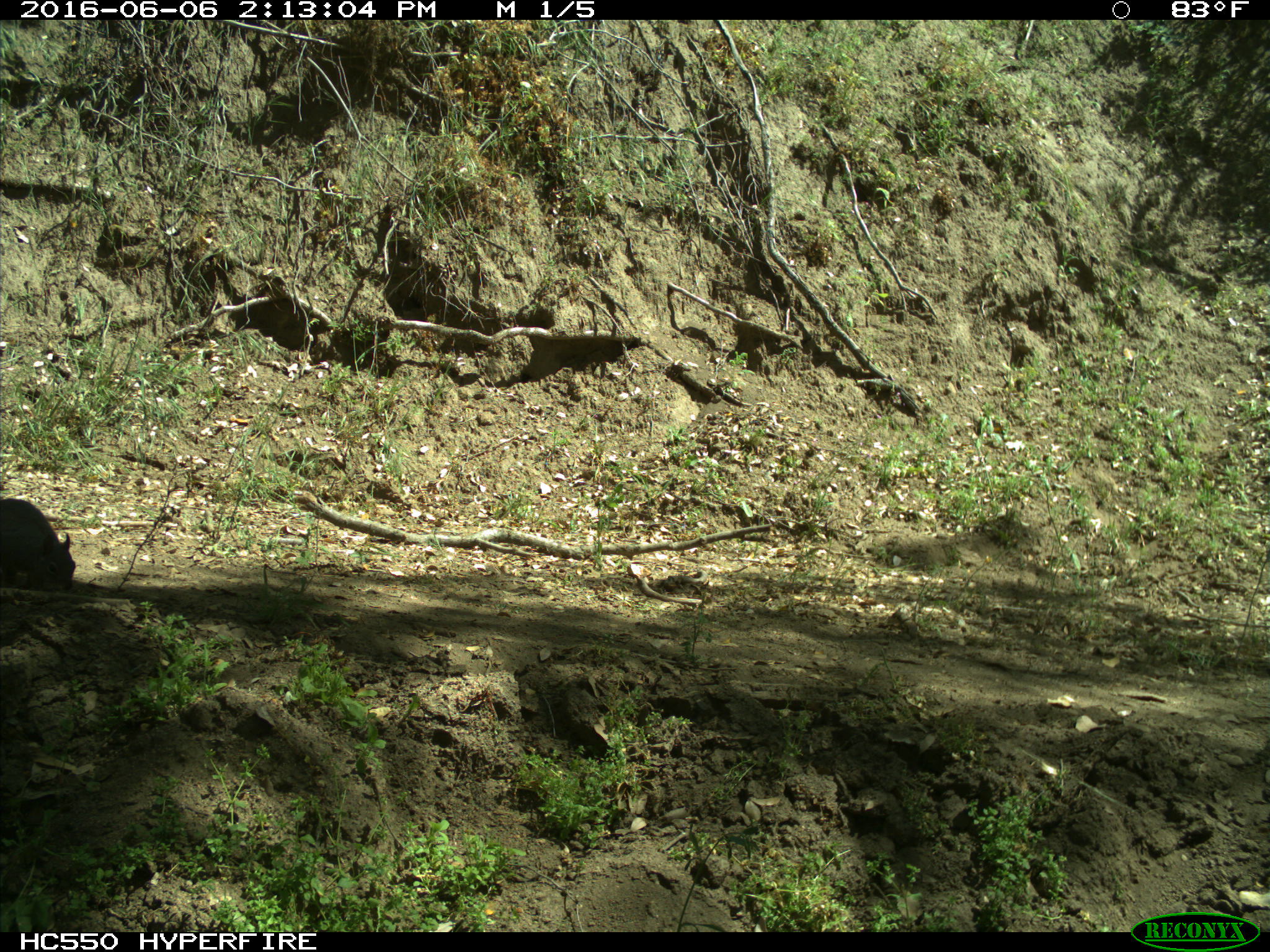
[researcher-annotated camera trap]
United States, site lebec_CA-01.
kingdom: Animalia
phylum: Chordata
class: Mammalia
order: Rodentia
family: Sciuridae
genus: Sciurus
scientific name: Sciurus carolinensis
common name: eastern gray squirrel